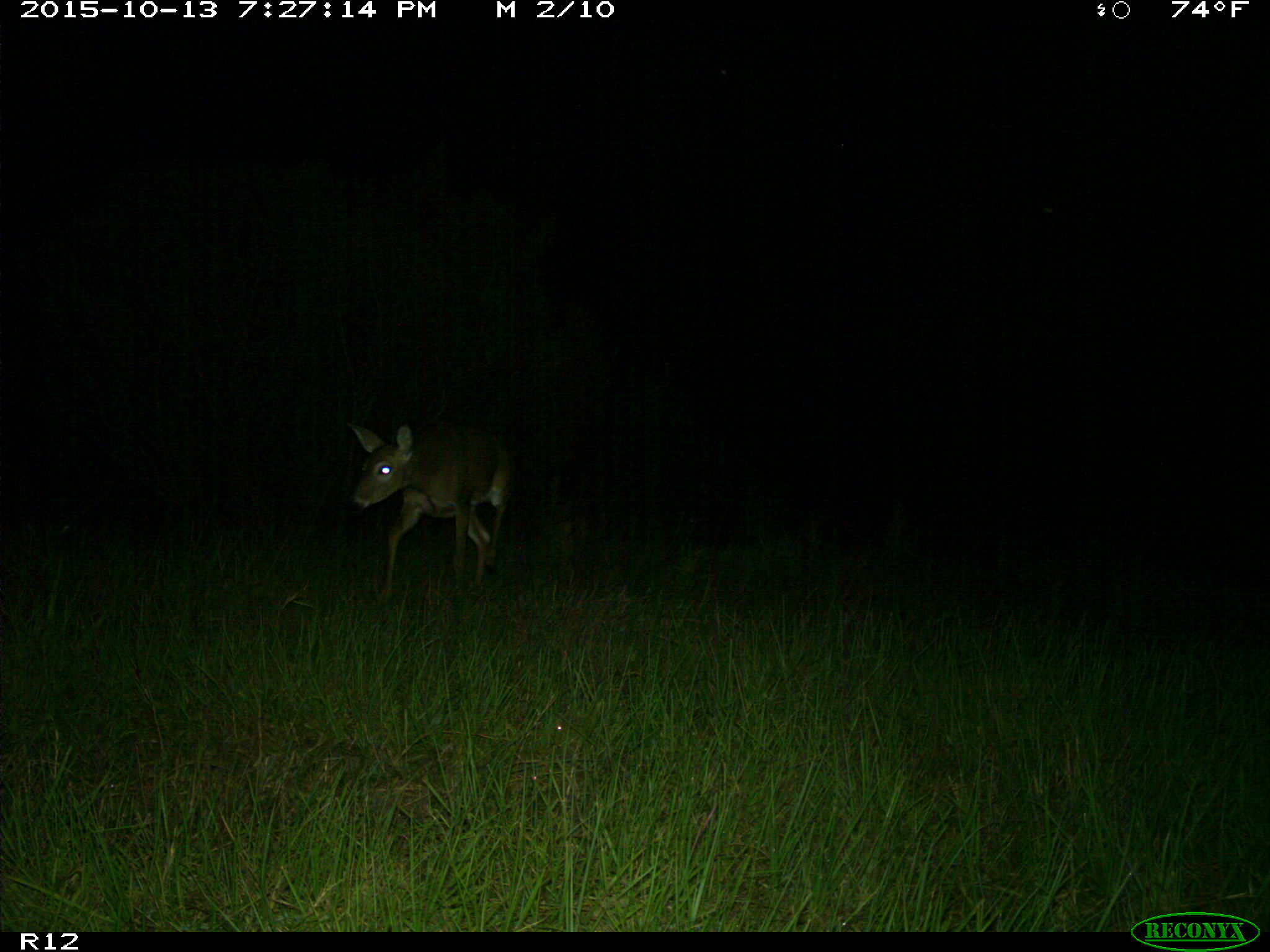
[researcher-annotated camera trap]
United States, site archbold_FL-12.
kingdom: Animalia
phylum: Chordata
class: Mammalia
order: Artiodactyla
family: Cervidae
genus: Odocoileus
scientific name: Odocoileus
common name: deer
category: unidentified deer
Unidentified deer (deer) (Odocoileus).